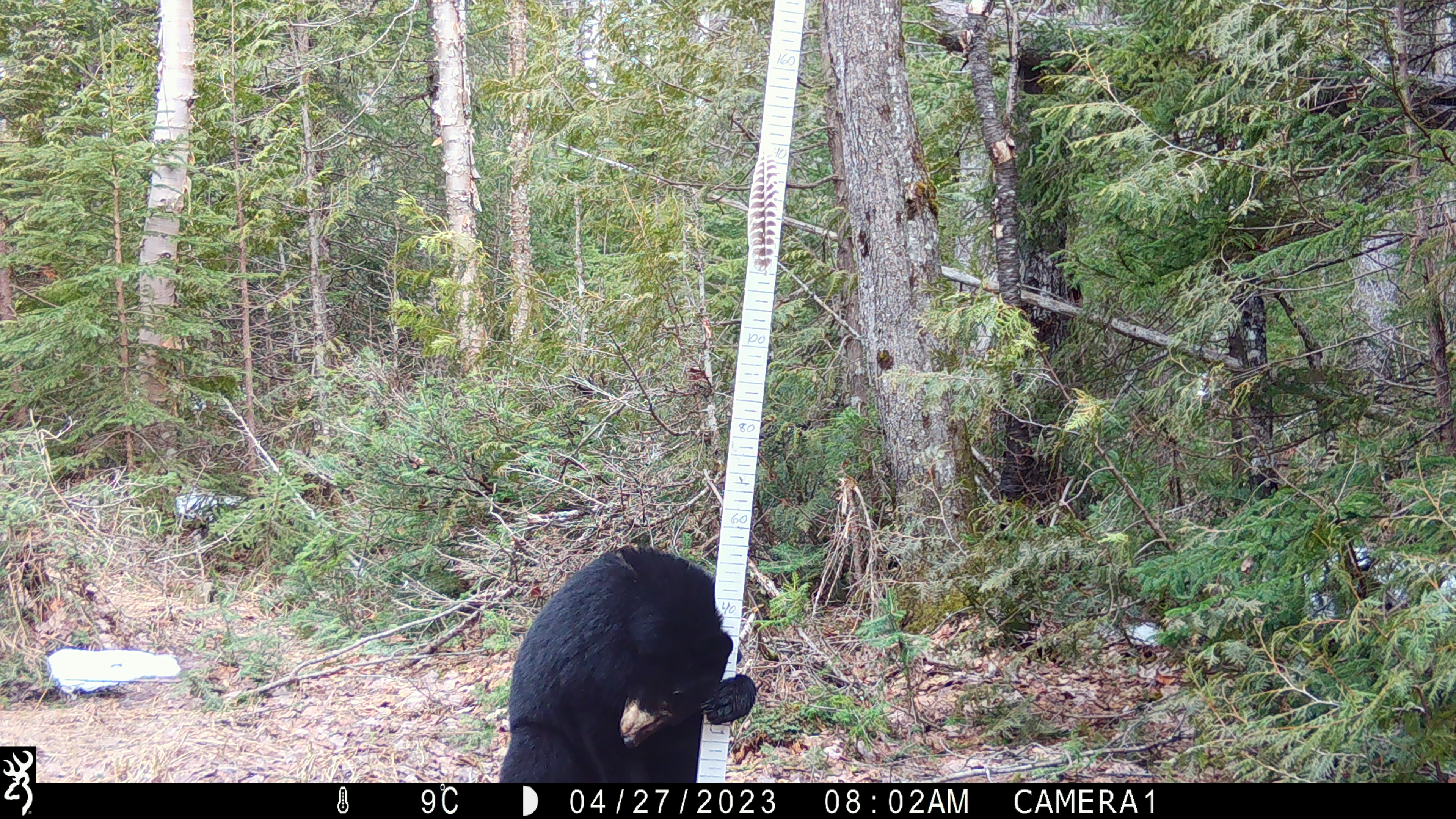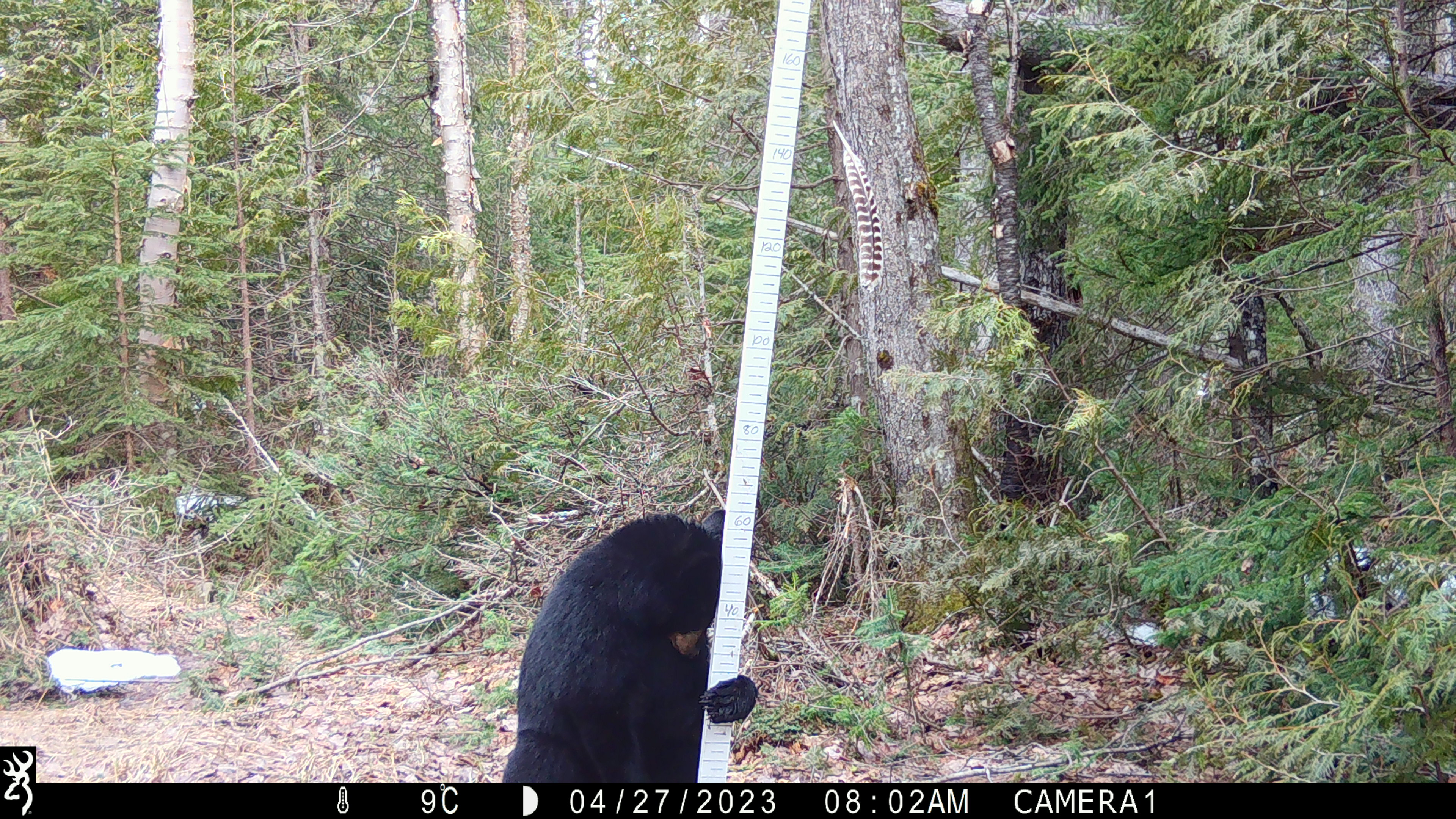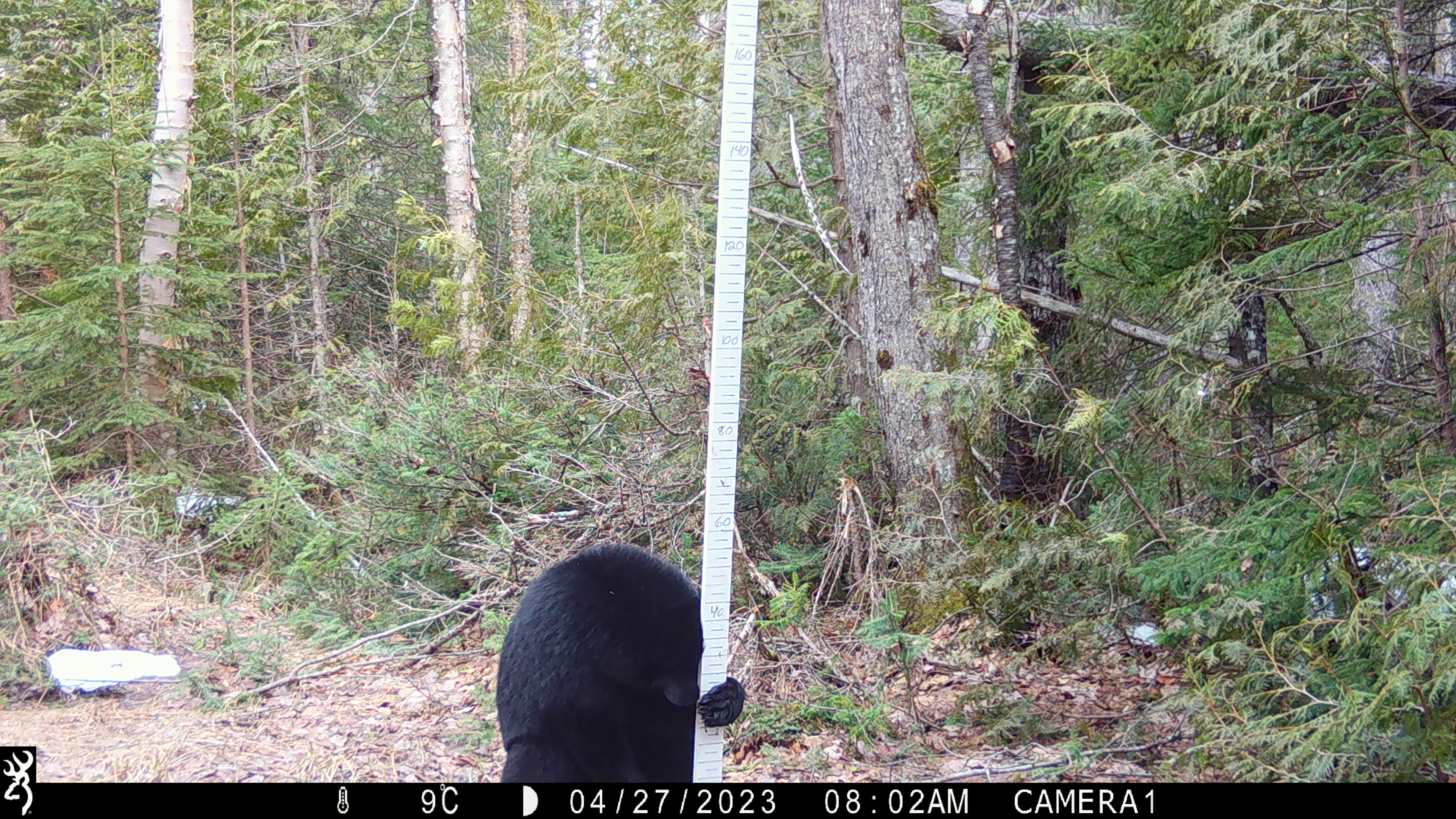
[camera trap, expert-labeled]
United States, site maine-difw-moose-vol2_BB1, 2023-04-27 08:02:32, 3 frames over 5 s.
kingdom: Animalia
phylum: Chordata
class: Mammalia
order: Carnivora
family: Ursidae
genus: Ursus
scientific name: Ursus americanus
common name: black bear